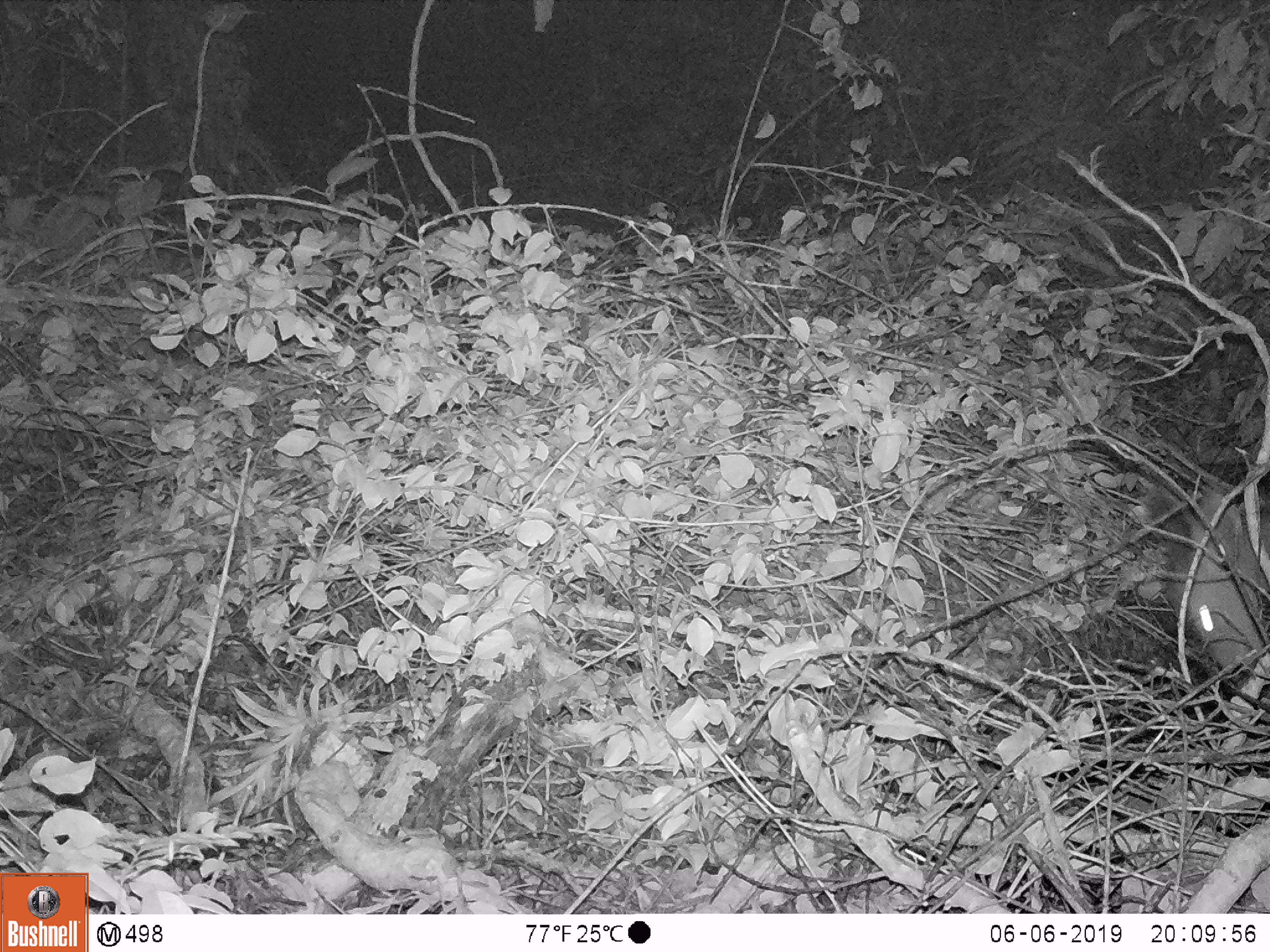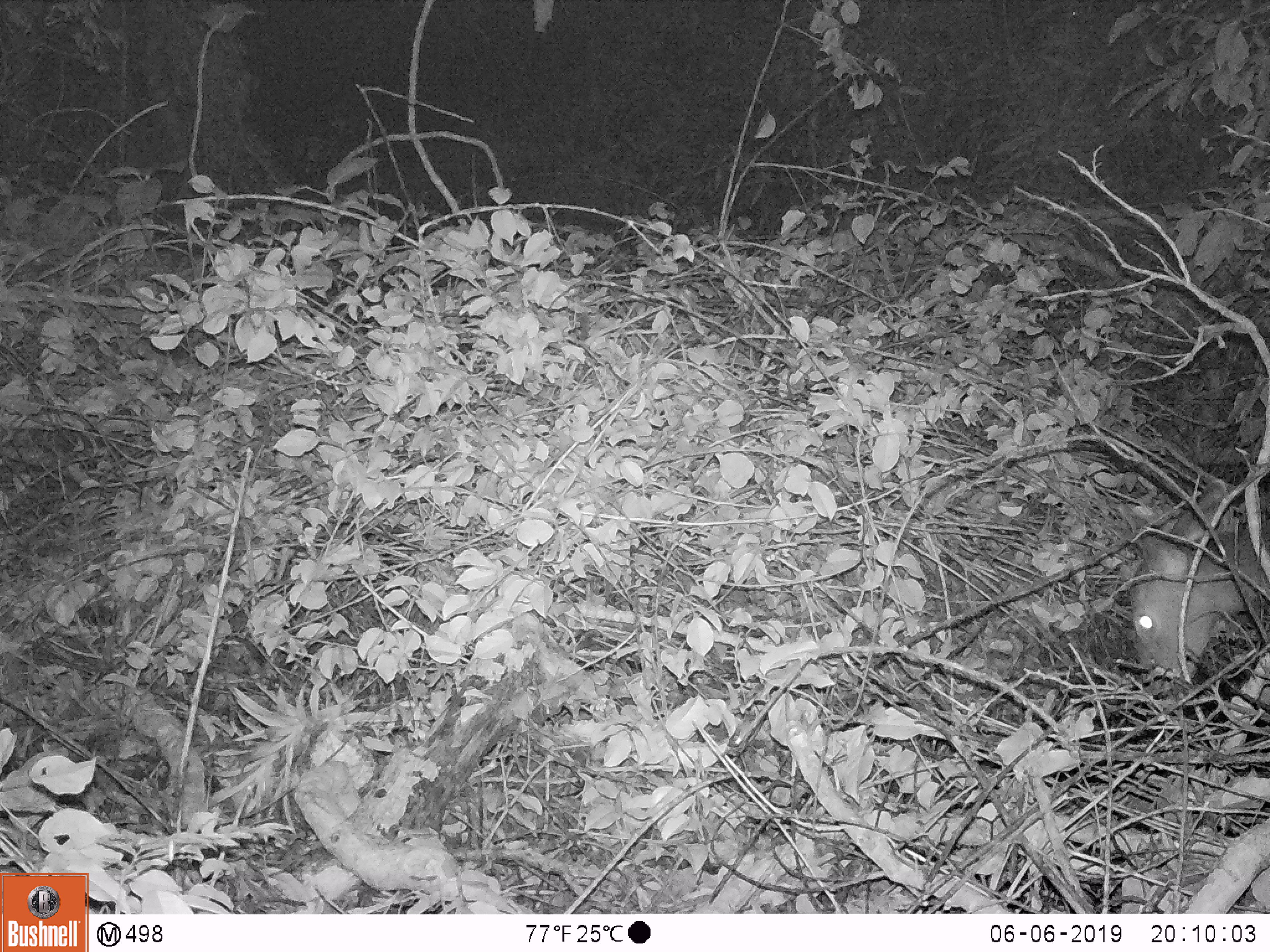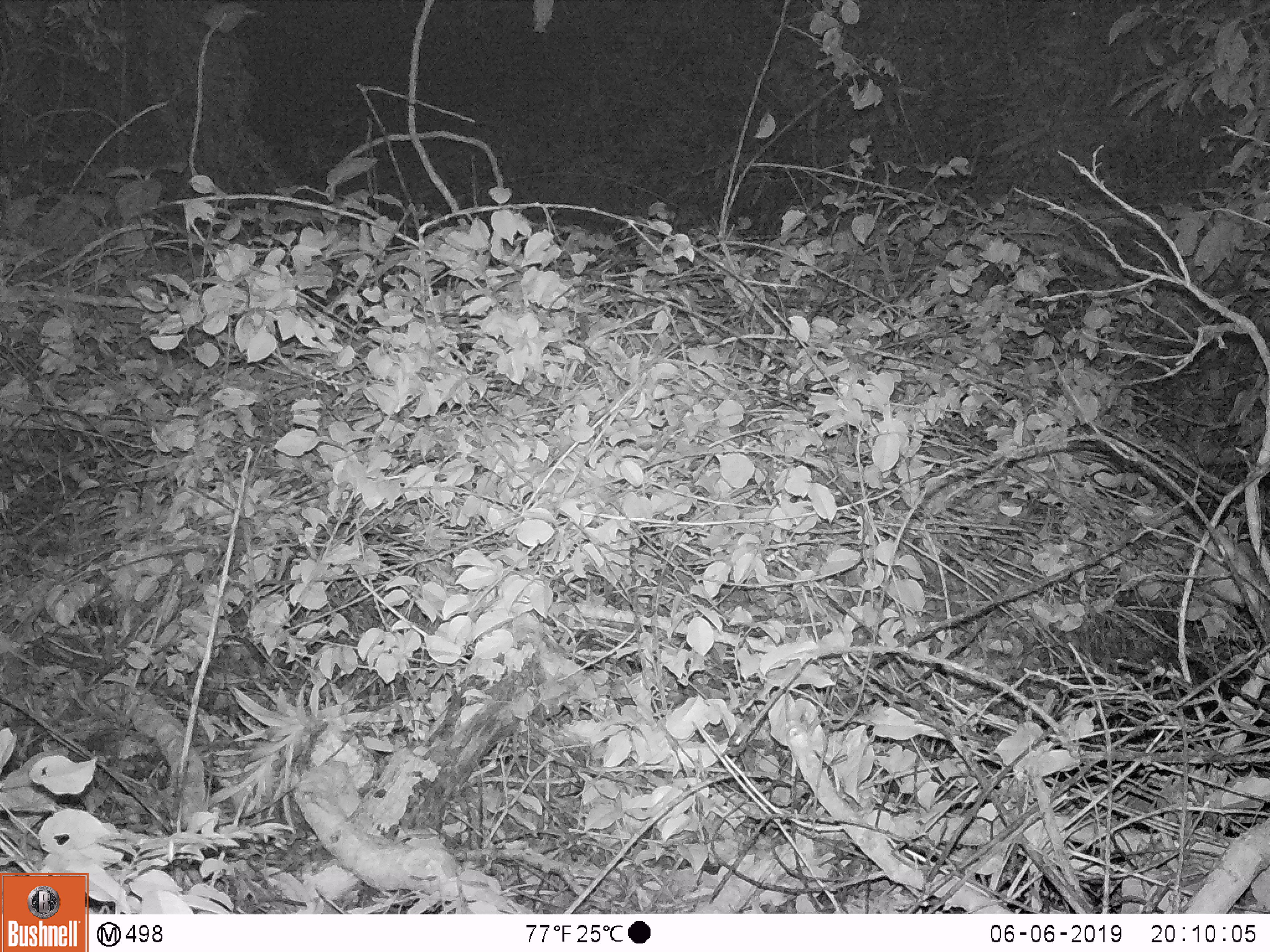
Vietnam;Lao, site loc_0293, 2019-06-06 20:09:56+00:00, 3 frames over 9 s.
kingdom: Animalia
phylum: Chordata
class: Mammalia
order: Artiodactyla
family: Cervidae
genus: Rusa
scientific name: Rusa unicolor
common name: sambar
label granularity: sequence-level